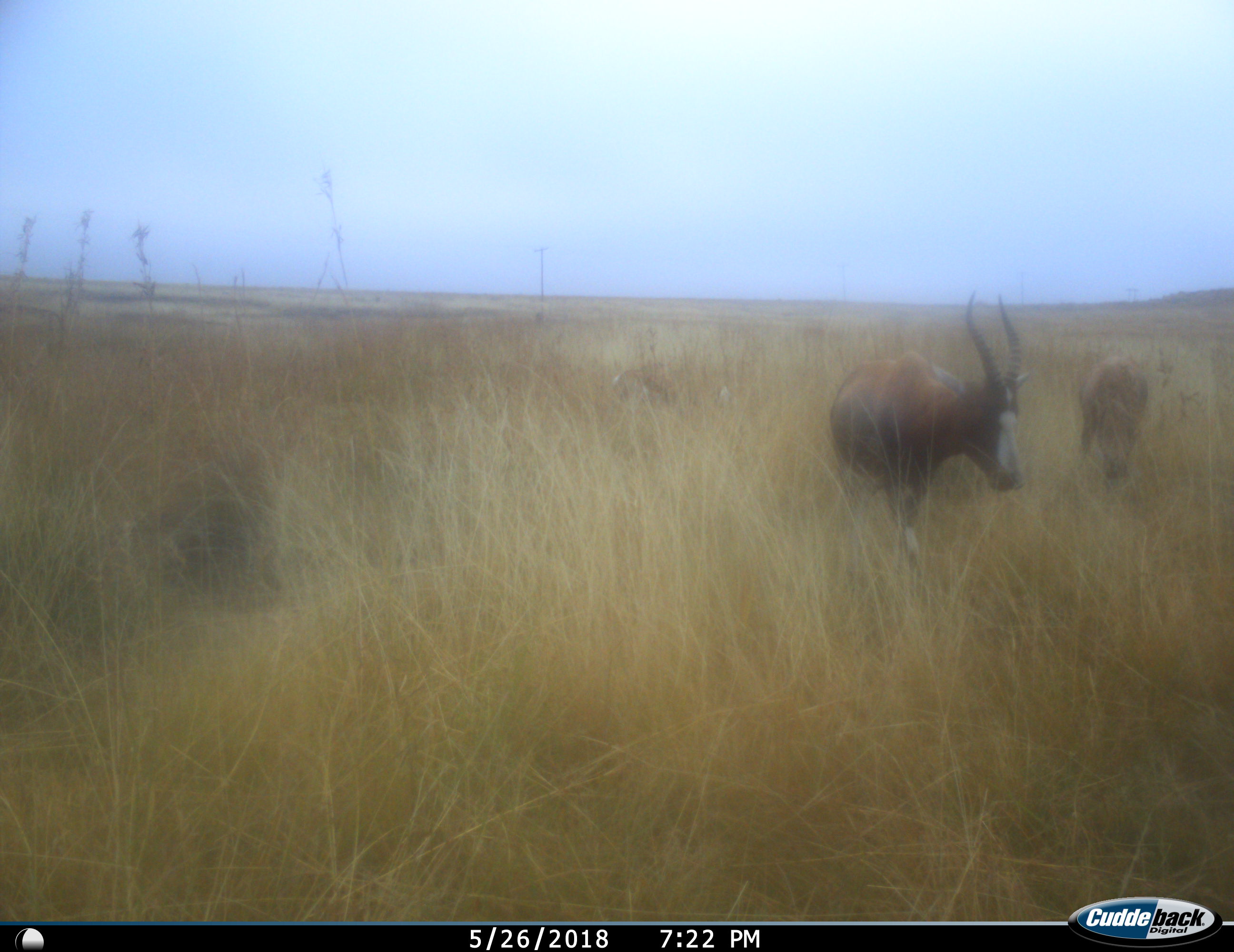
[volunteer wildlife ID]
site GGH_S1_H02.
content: unidentified animal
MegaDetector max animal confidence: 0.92